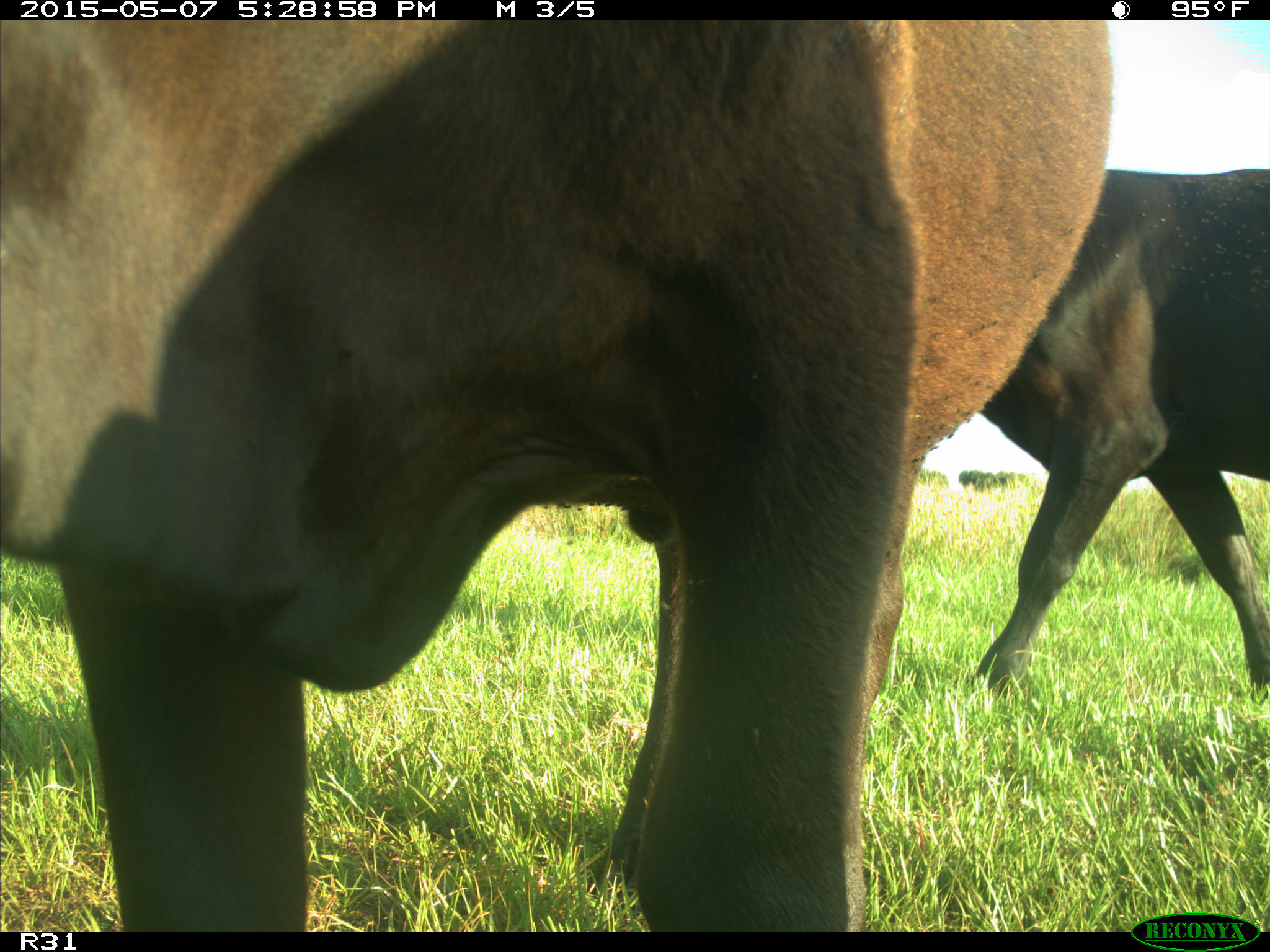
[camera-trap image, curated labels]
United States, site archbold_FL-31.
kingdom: Animalia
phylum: Chordata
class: Mammalia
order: Artiodactyla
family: Bovidae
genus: Bos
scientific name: Bos taurus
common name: domestic cow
Bos taurus (domestic cow).